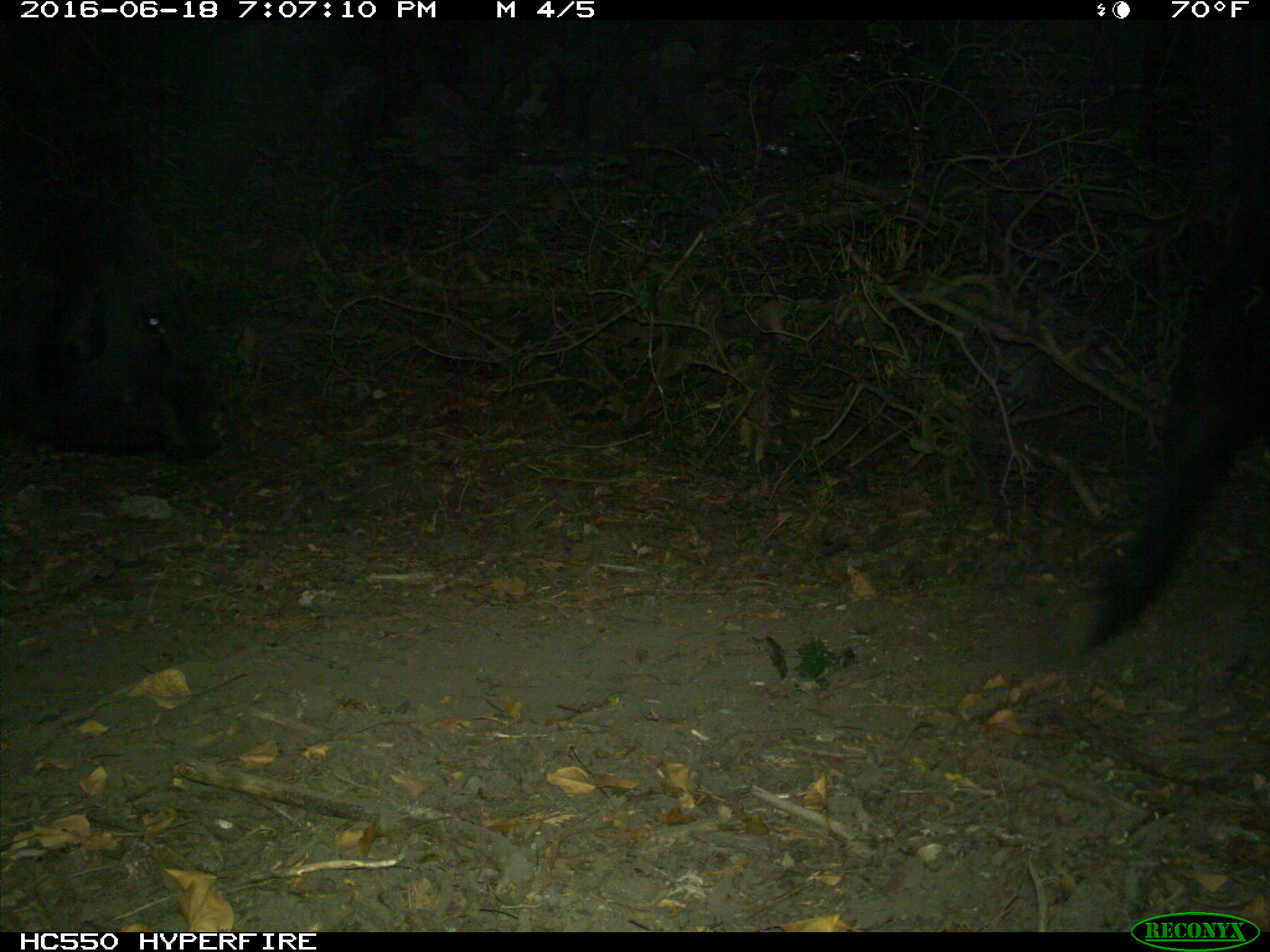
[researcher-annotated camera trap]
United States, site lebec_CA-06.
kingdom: Animalia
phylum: Chordata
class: Mammalia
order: Artiodactyla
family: Bovidae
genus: Bos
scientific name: Bos taurus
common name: domestic cow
Bos taurus (domestic cow).